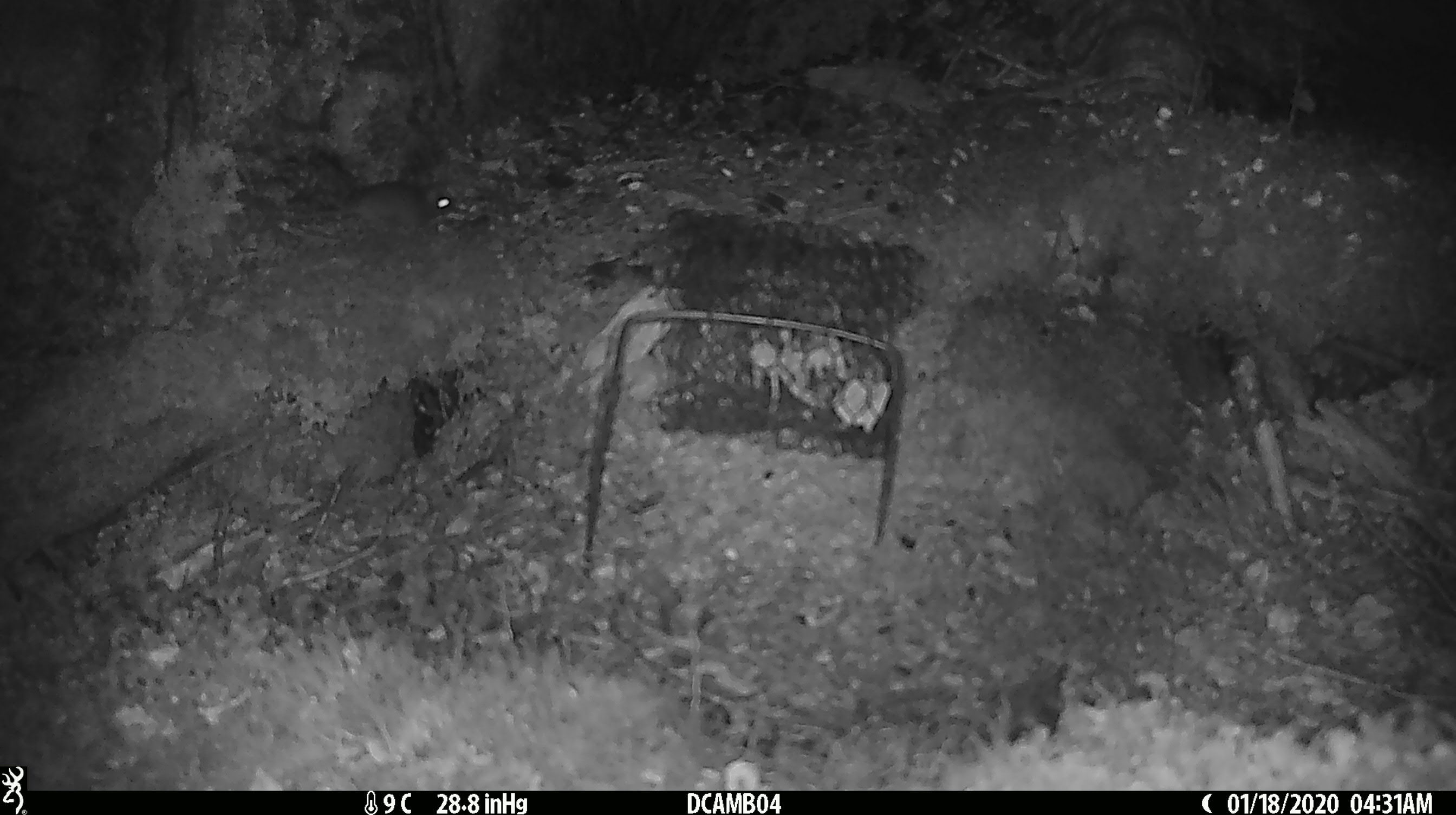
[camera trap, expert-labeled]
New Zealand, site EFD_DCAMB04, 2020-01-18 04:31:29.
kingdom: Animalia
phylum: Chordata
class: Mammalia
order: Rodentia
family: Muridae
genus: Mus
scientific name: Mus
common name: mouse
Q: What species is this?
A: Mouse (Mus).